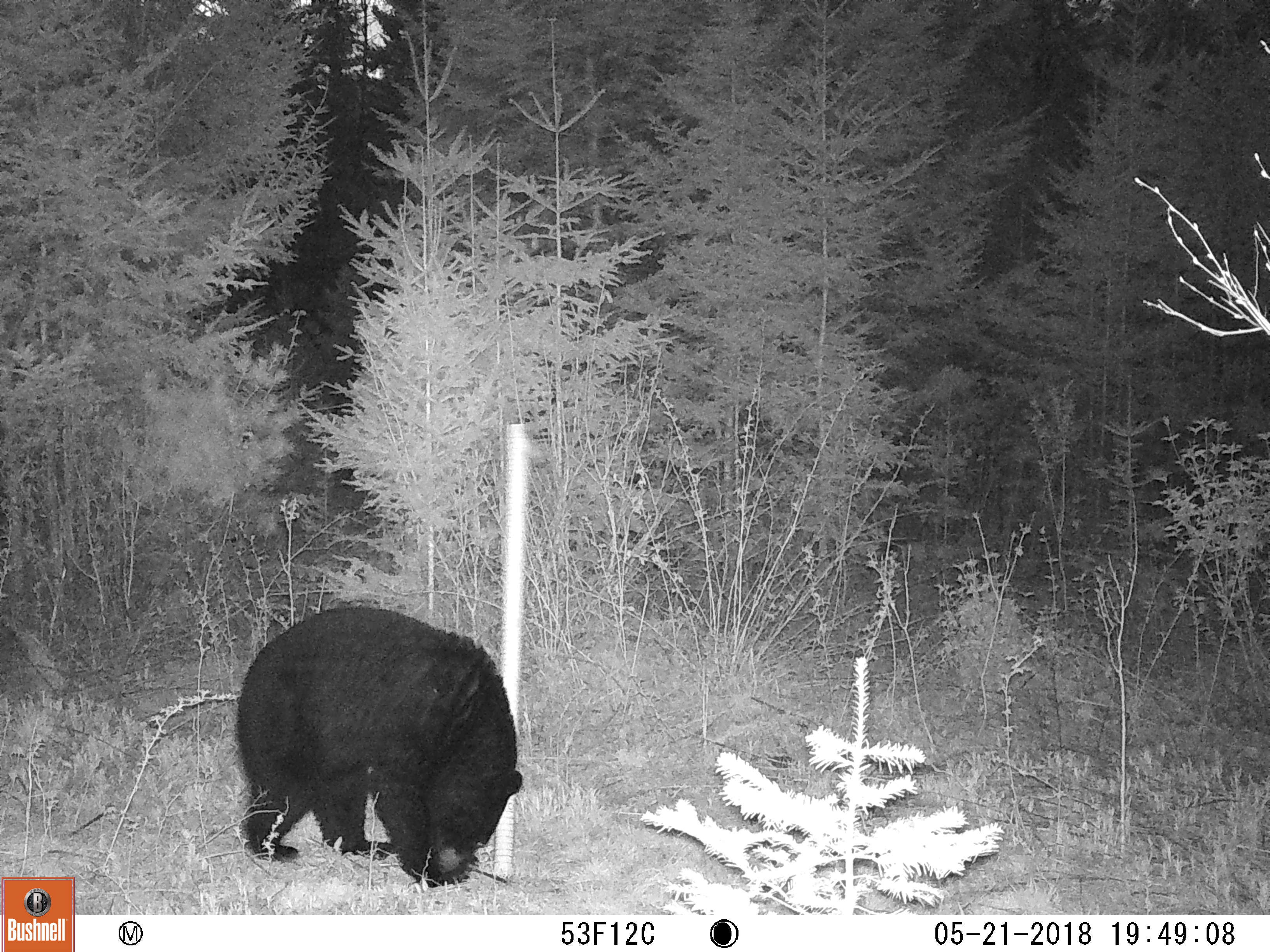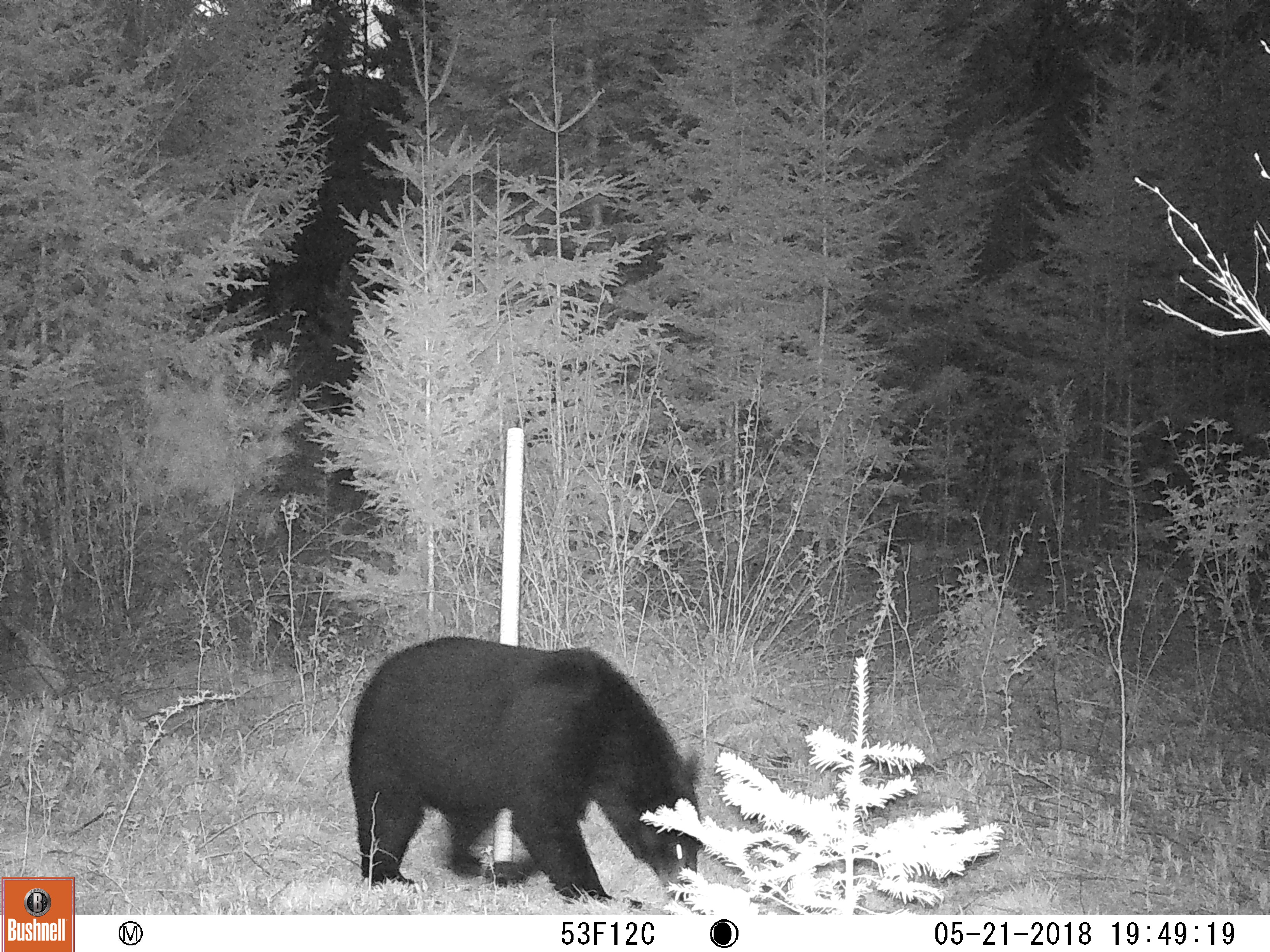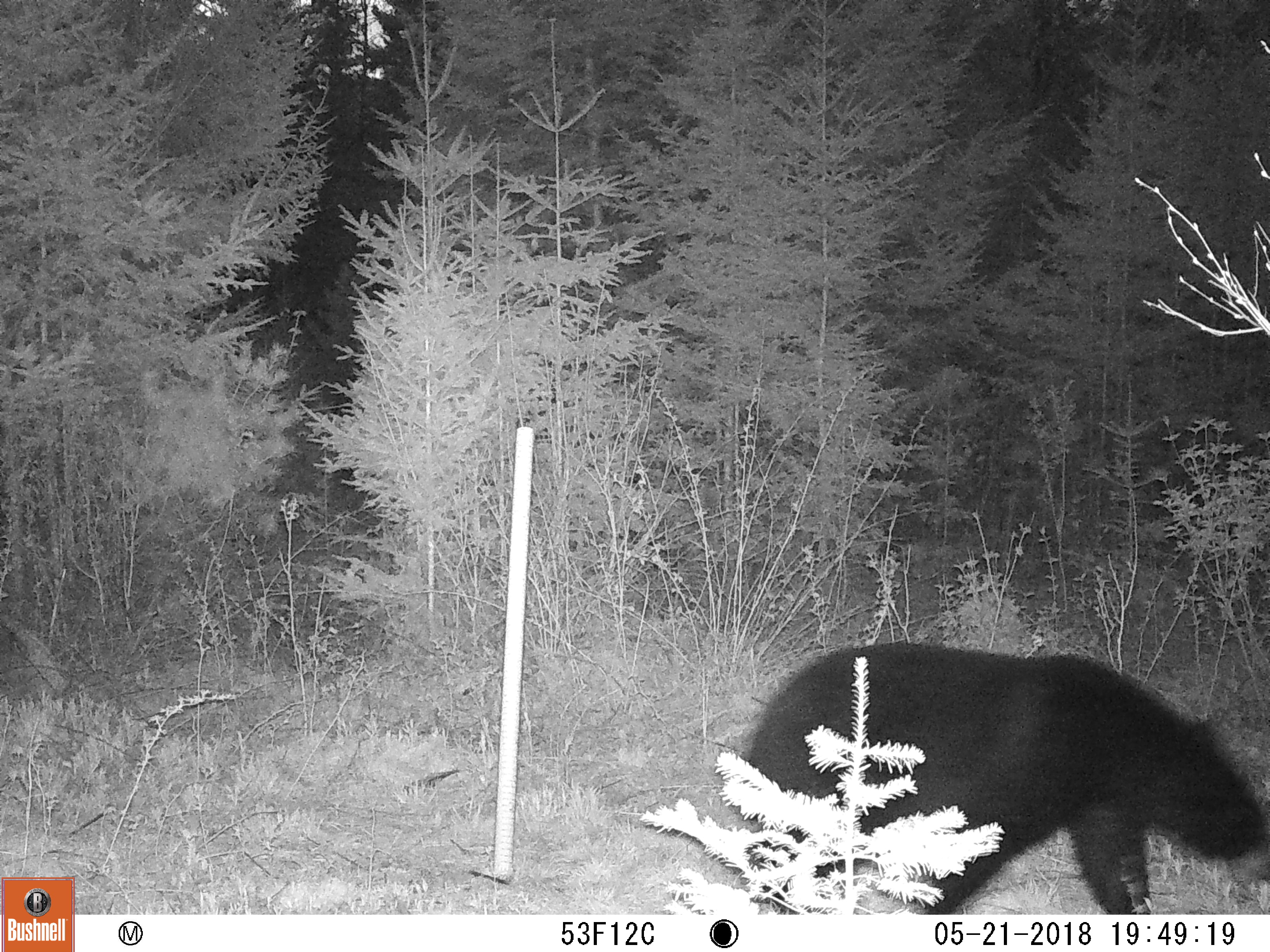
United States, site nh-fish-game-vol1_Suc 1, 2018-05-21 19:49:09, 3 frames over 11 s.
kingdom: Animalia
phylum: Chordata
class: Mammalia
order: Carnivora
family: Ursidae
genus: Ursus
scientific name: Ursus americanus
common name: black bear